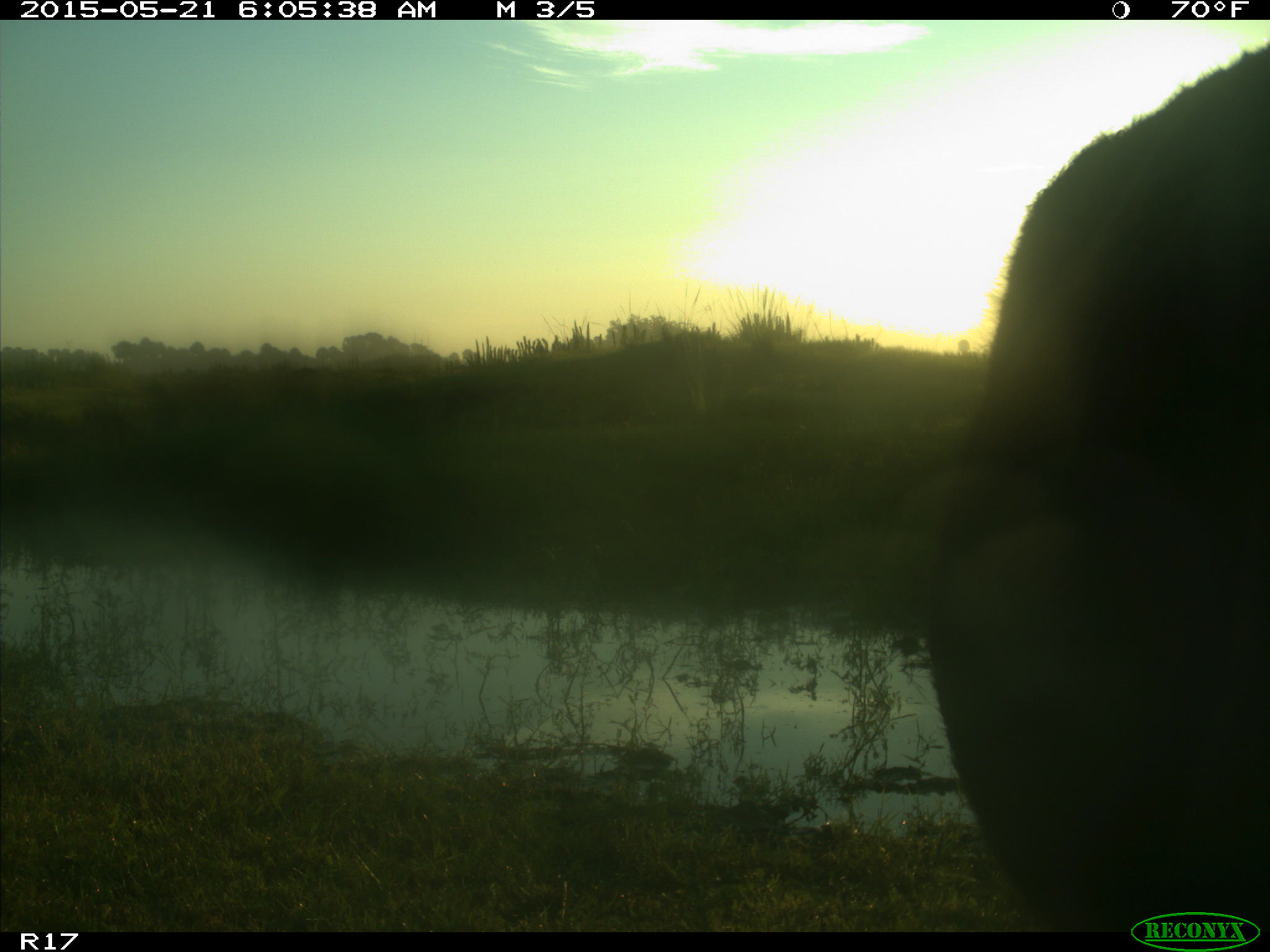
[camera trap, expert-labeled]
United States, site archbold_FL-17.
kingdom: Animalia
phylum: Chordata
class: Mammalia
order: Artiodactyla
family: Bovidae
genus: Bos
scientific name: Bos taurus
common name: domestic cow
Bos taurus (domestic cow).